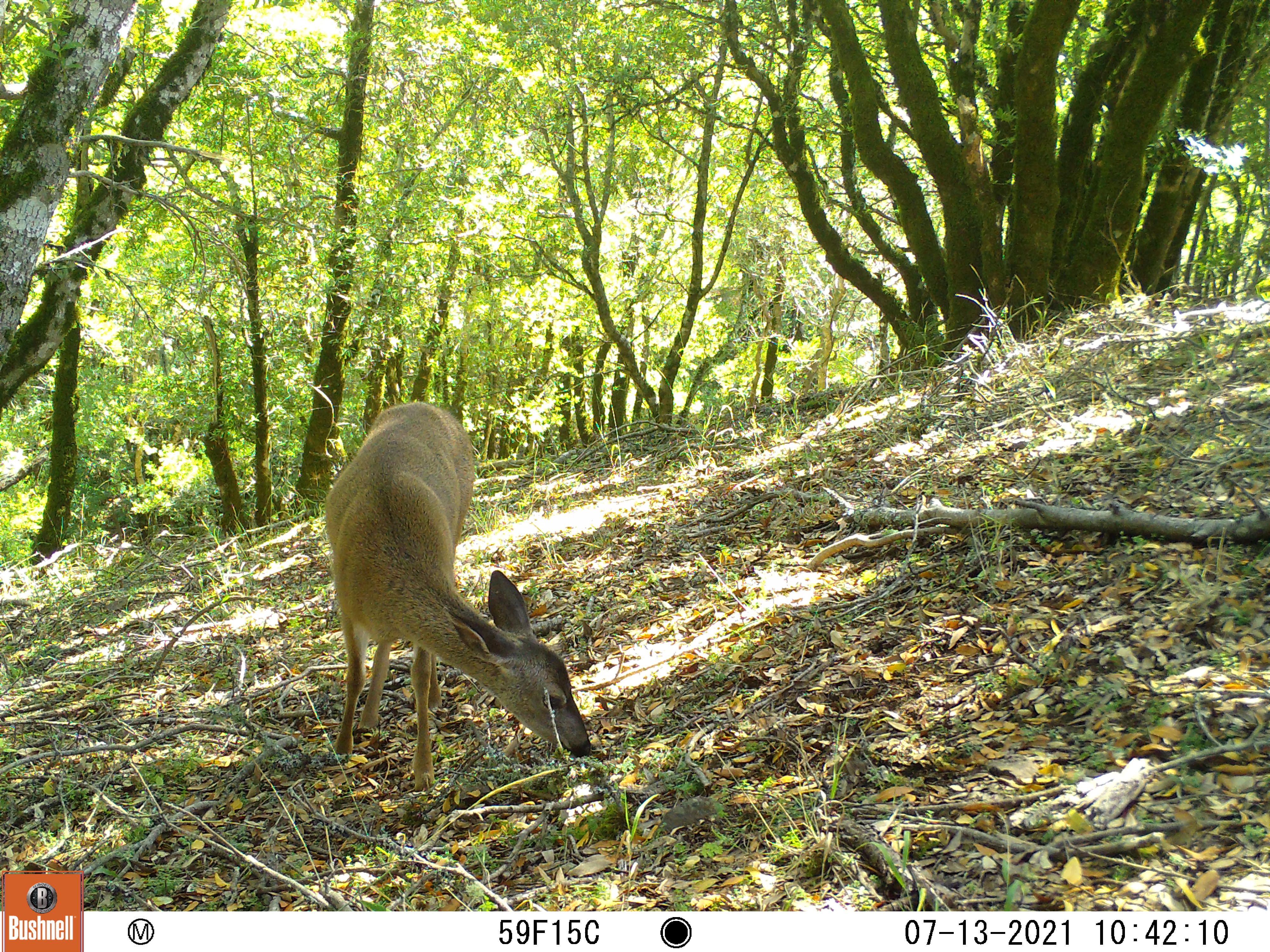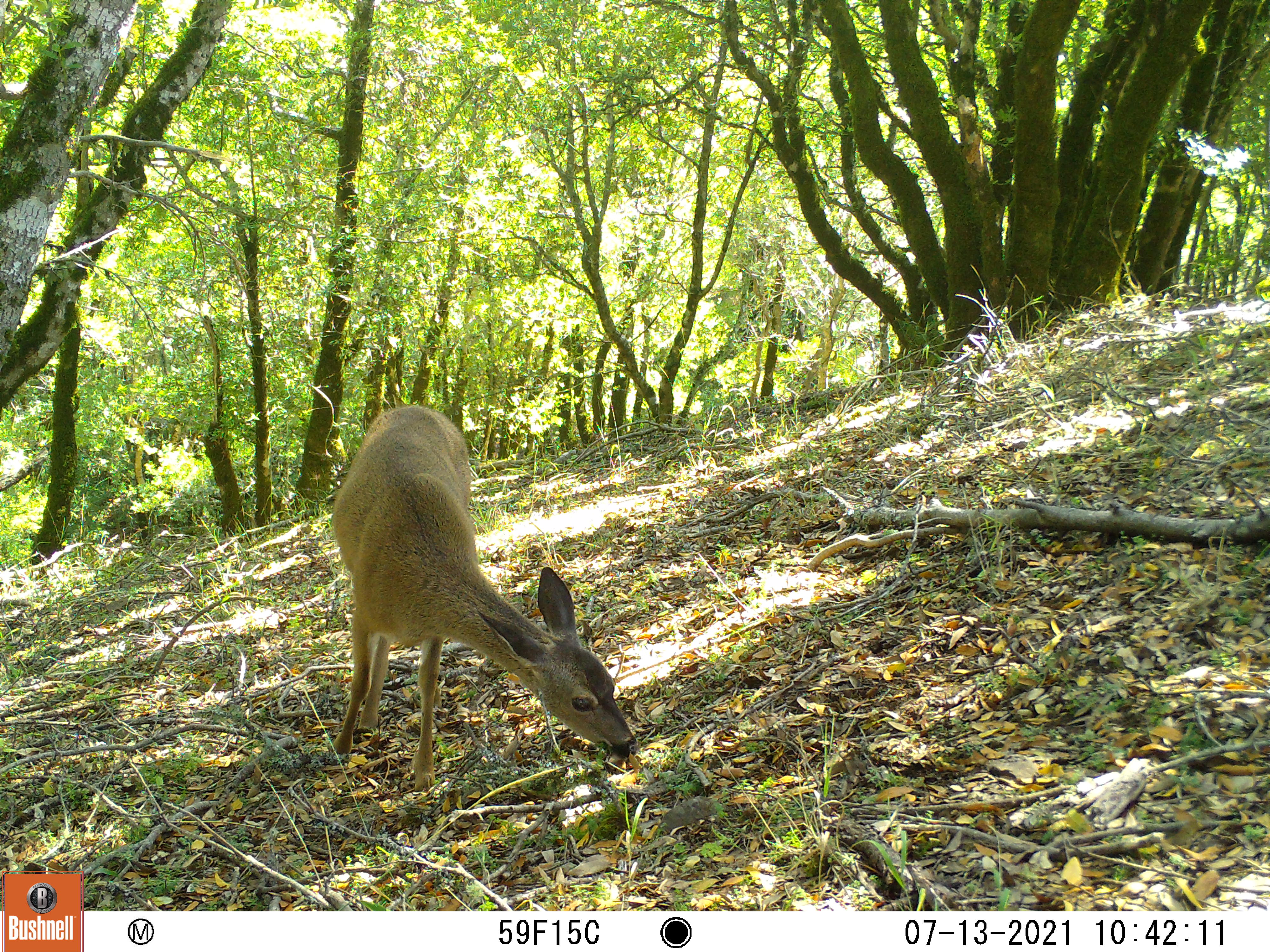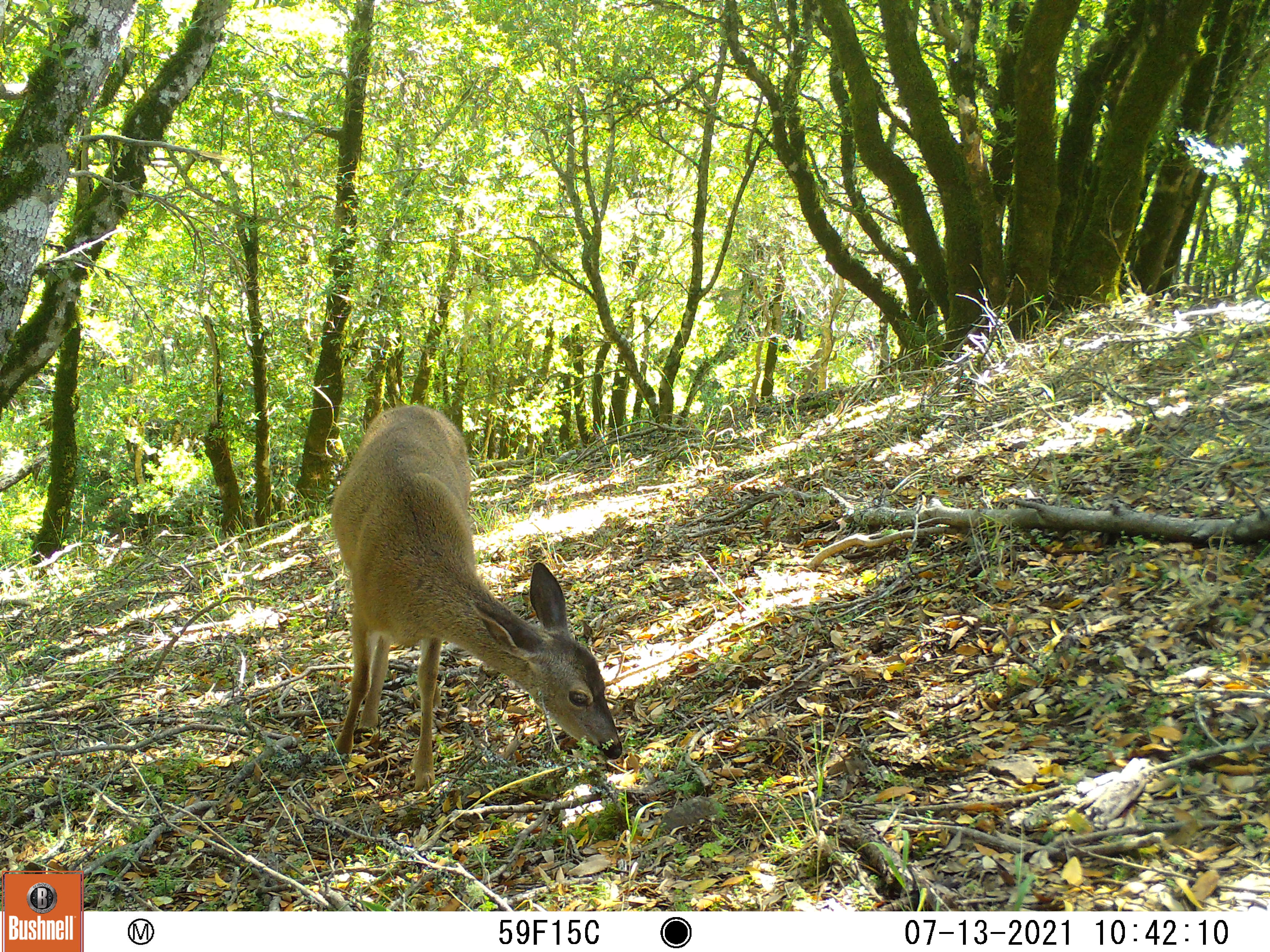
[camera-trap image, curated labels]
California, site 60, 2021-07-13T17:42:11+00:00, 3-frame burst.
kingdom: Animalia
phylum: Chordata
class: Mammalia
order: Artiodactyla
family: Cervidae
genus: Odocoileus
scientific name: Odocoileus hemionus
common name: mule deer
Mule deer (Odocoileus hemionus).